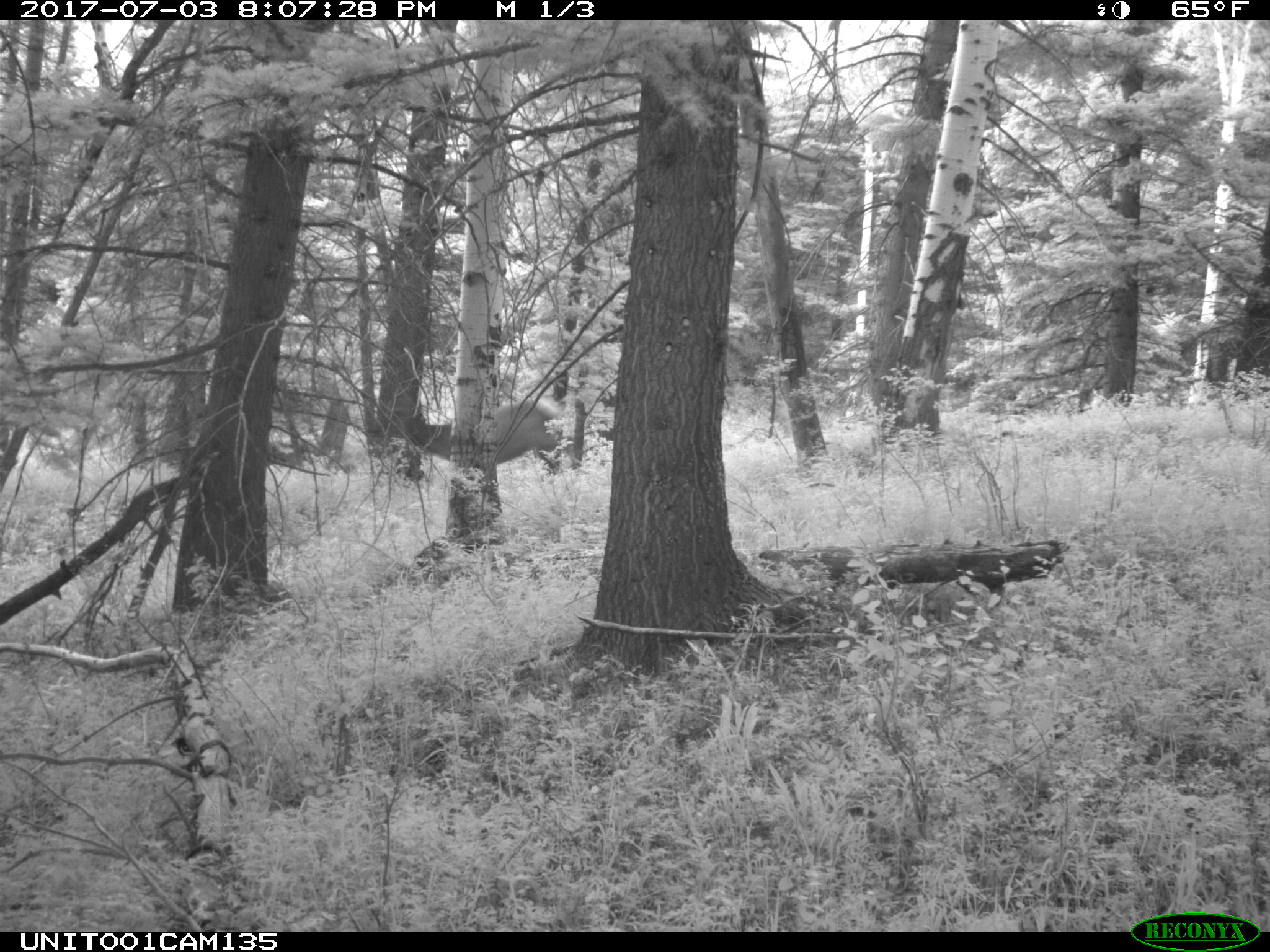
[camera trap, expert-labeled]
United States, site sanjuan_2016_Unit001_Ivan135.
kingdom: Animalia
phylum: Chordata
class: Mammalia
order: Artiodactyla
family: Cervidae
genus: Cervus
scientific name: Cervus elaphus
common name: red deer